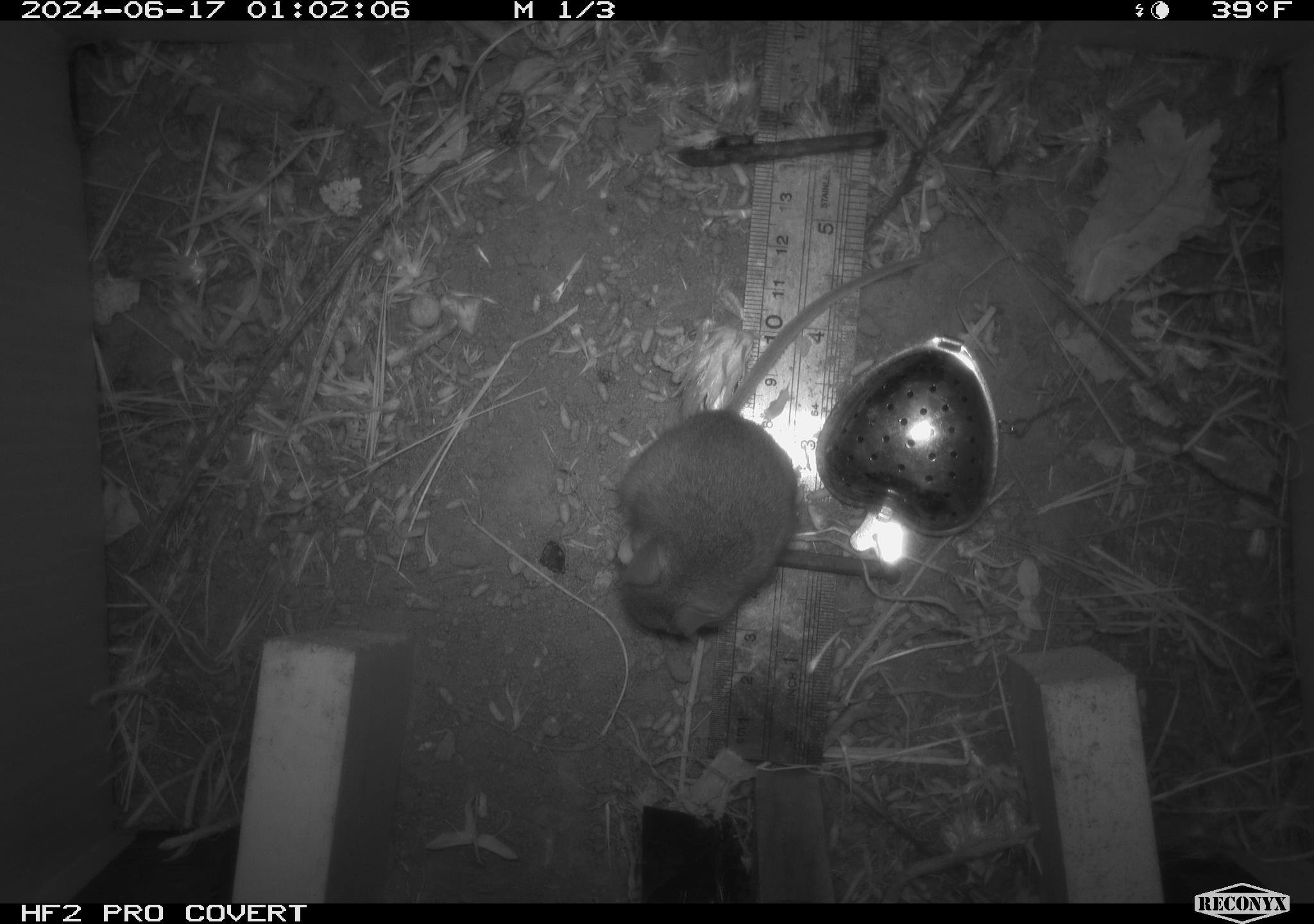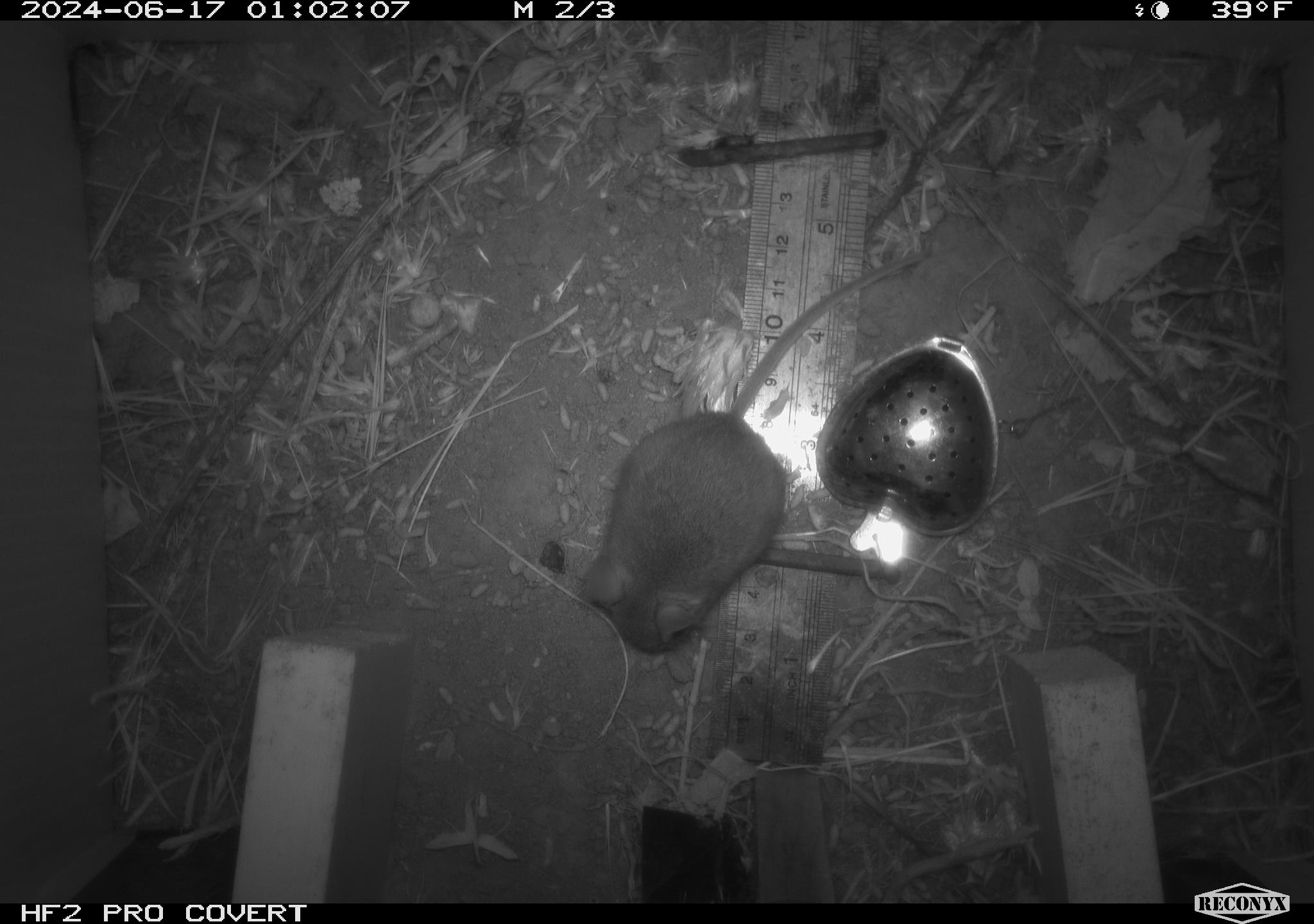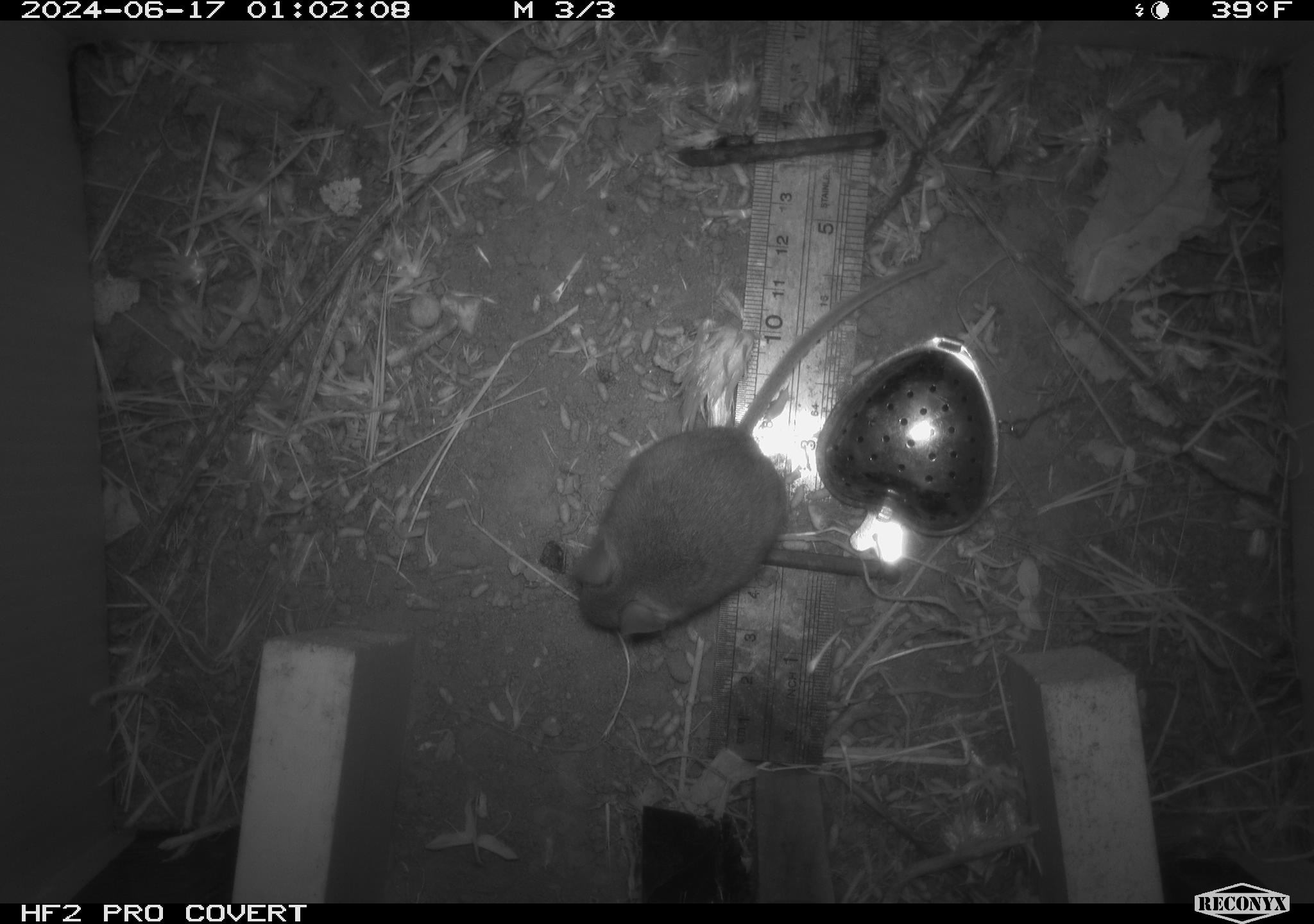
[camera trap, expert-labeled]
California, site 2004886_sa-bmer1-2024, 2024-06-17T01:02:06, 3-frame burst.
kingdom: Animalia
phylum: Chordata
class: Mammalia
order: Rodentia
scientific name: Rodentia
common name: mouse species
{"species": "mouse species (Rodentia)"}